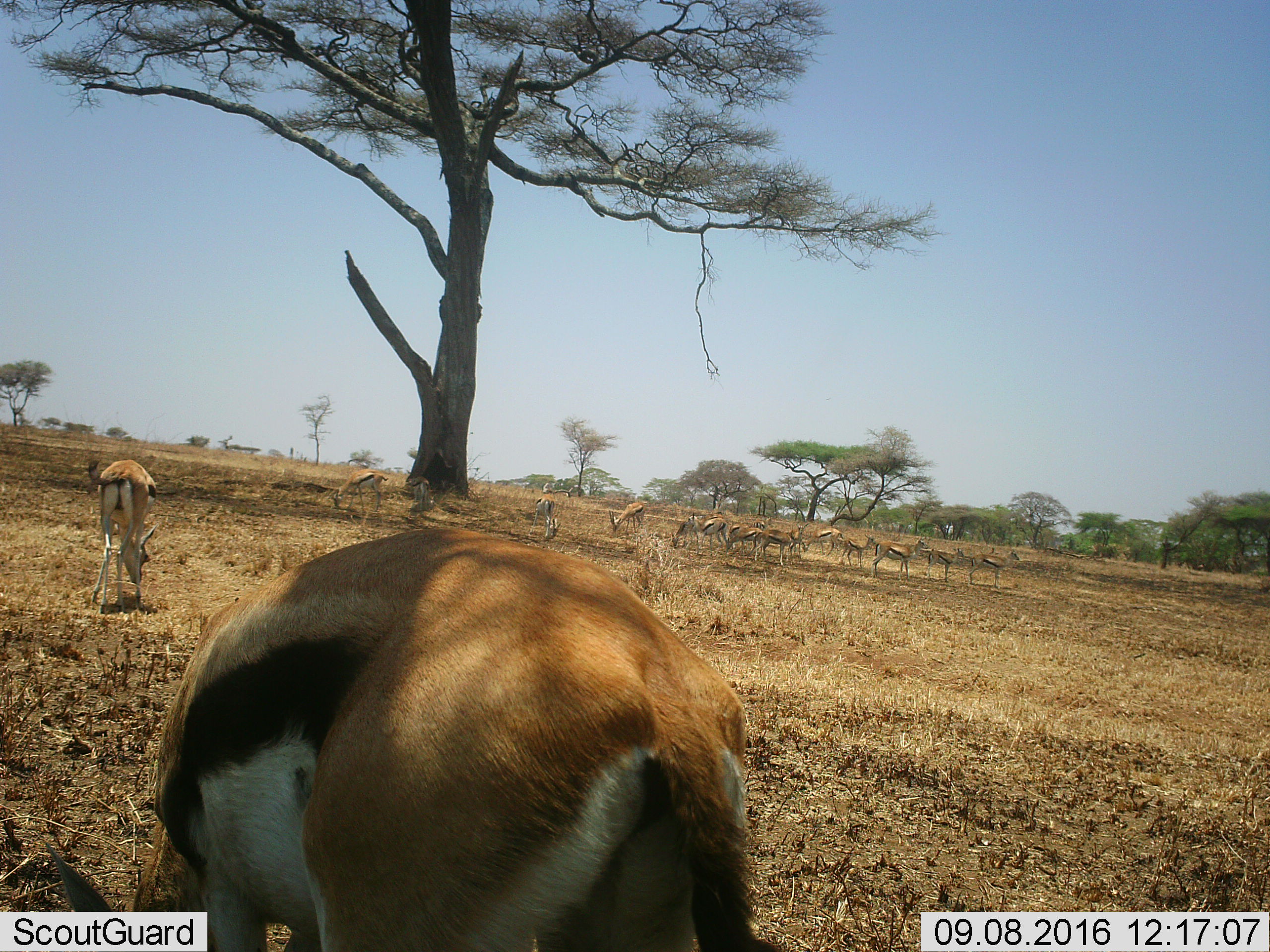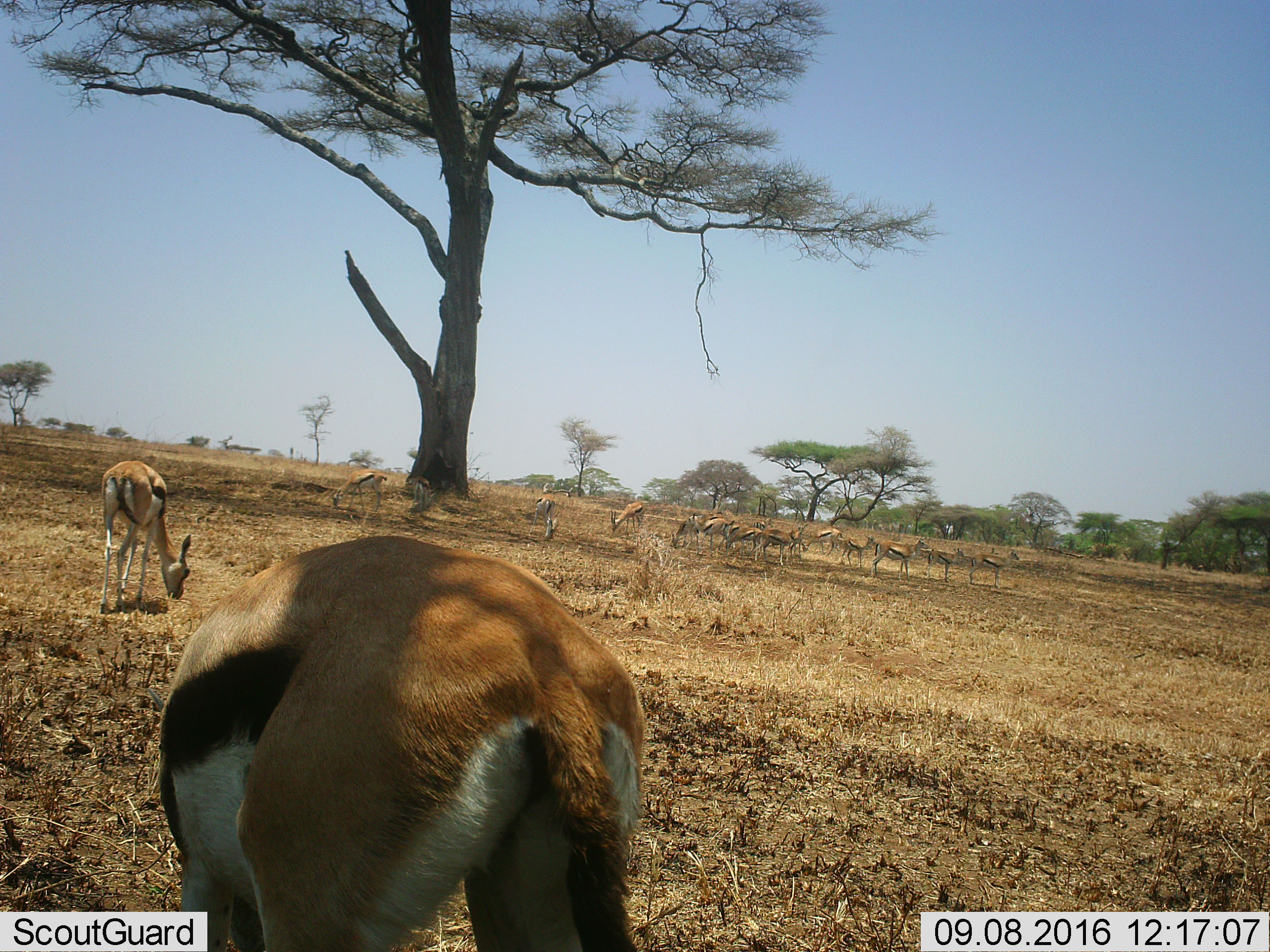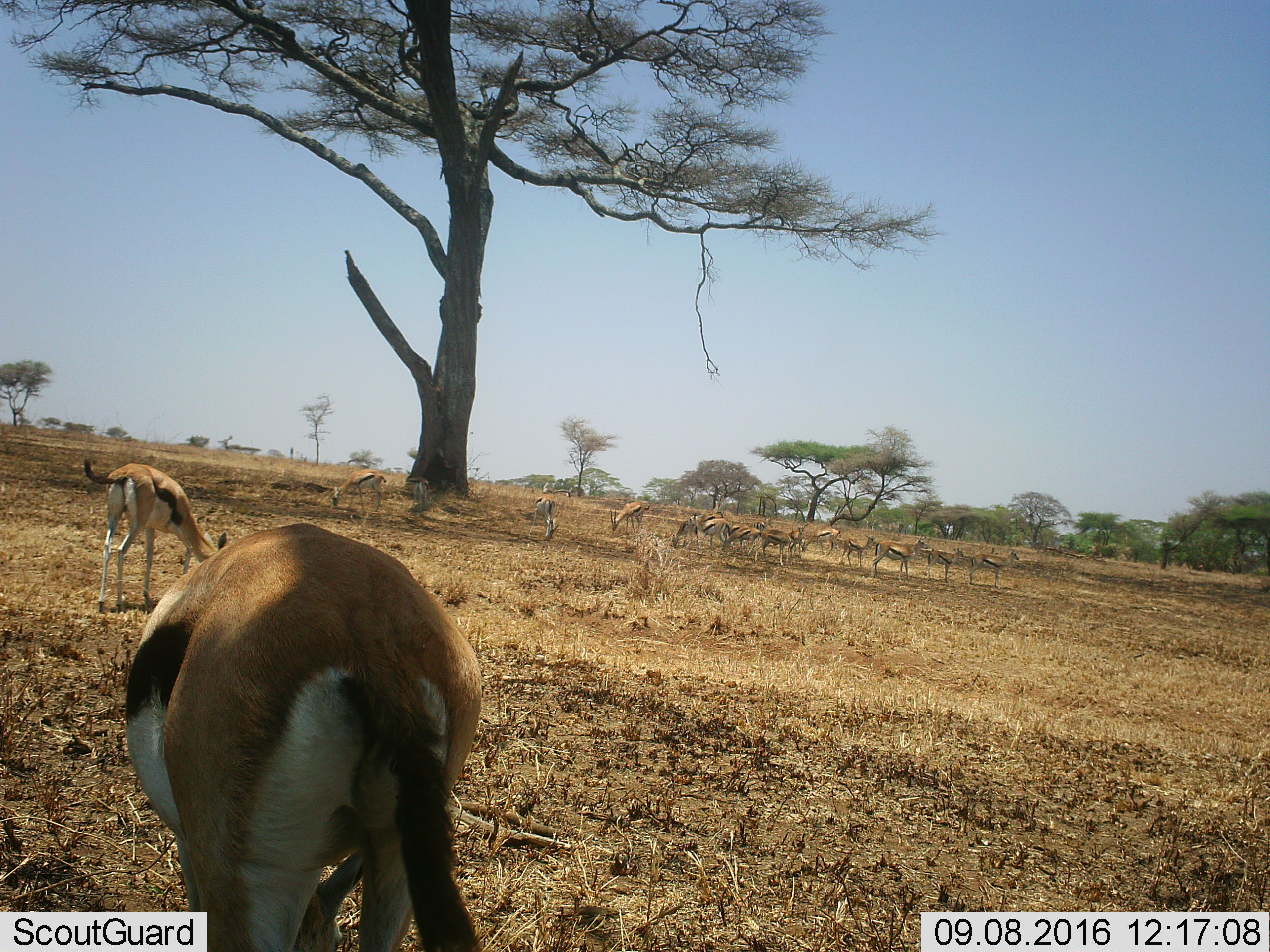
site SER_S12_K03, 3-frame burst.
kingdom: Animalia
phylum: Chordata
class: Mammalia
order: Artiodactyla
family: Bovidae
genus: Eudorcas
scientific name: Eudorcas thomsonii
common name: thomson's gazelle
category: gazellethomsons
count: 11-50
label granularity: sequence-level